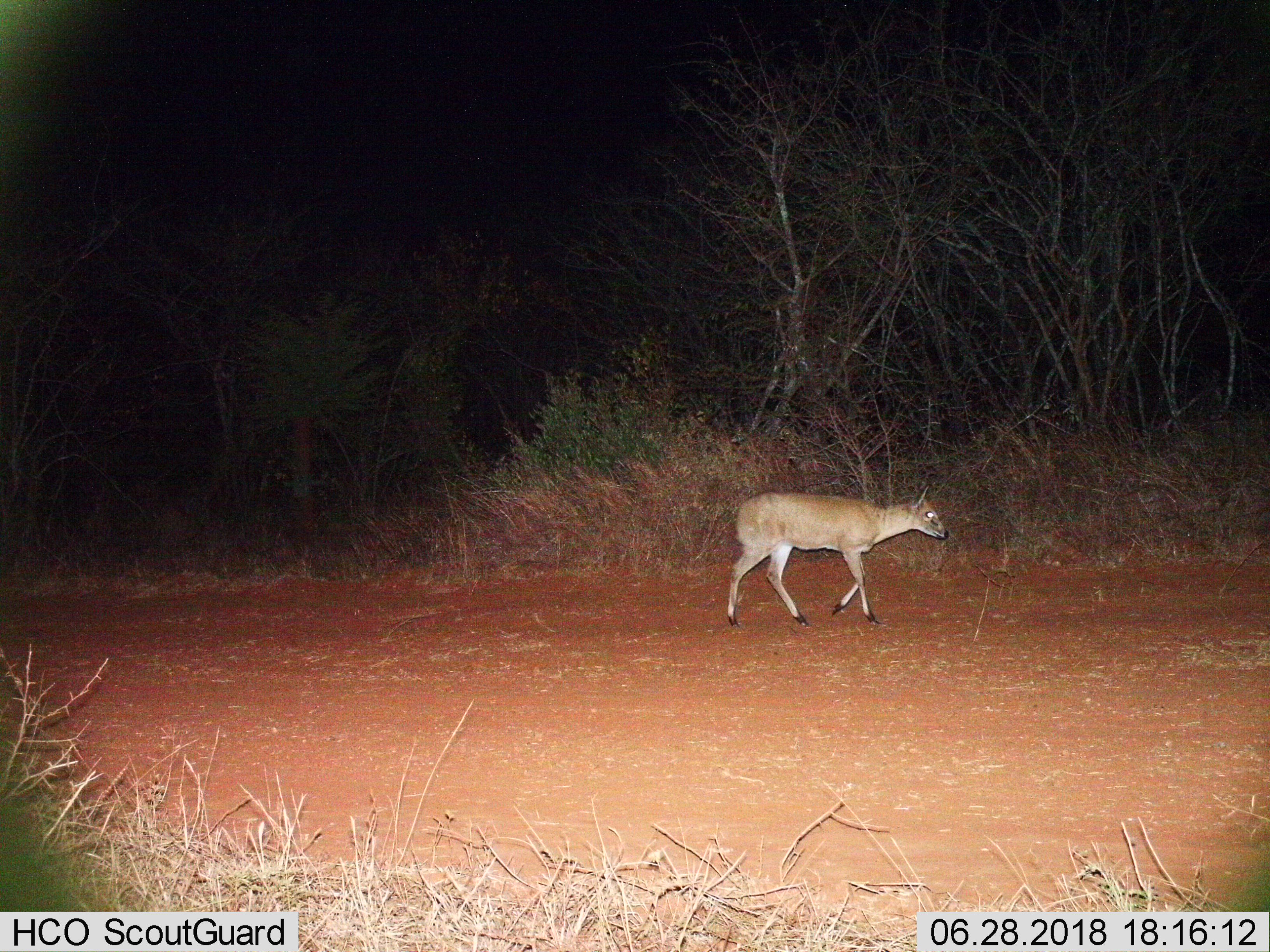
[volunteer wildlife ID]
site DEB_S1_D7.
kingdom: Animalia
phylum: Chordata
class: Mammalia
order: Artiodactyla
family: Bovidae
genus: Sylvicapra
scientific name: Sylvicapra grimmia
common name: common duiker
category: duikercommongrey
Duikercommongrey (common duiker) (Sylvicapra grimmia), count 1. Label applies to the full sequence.